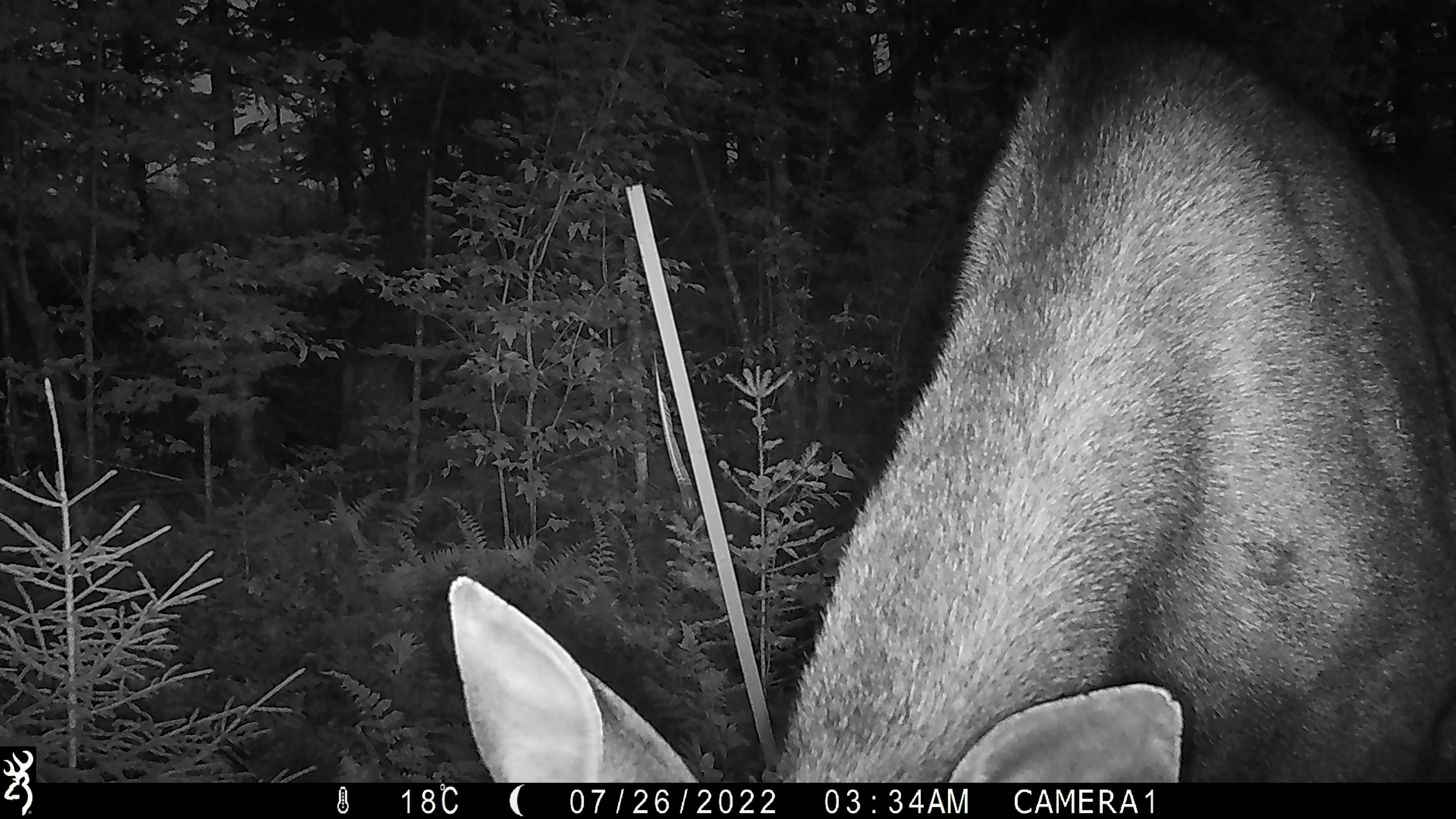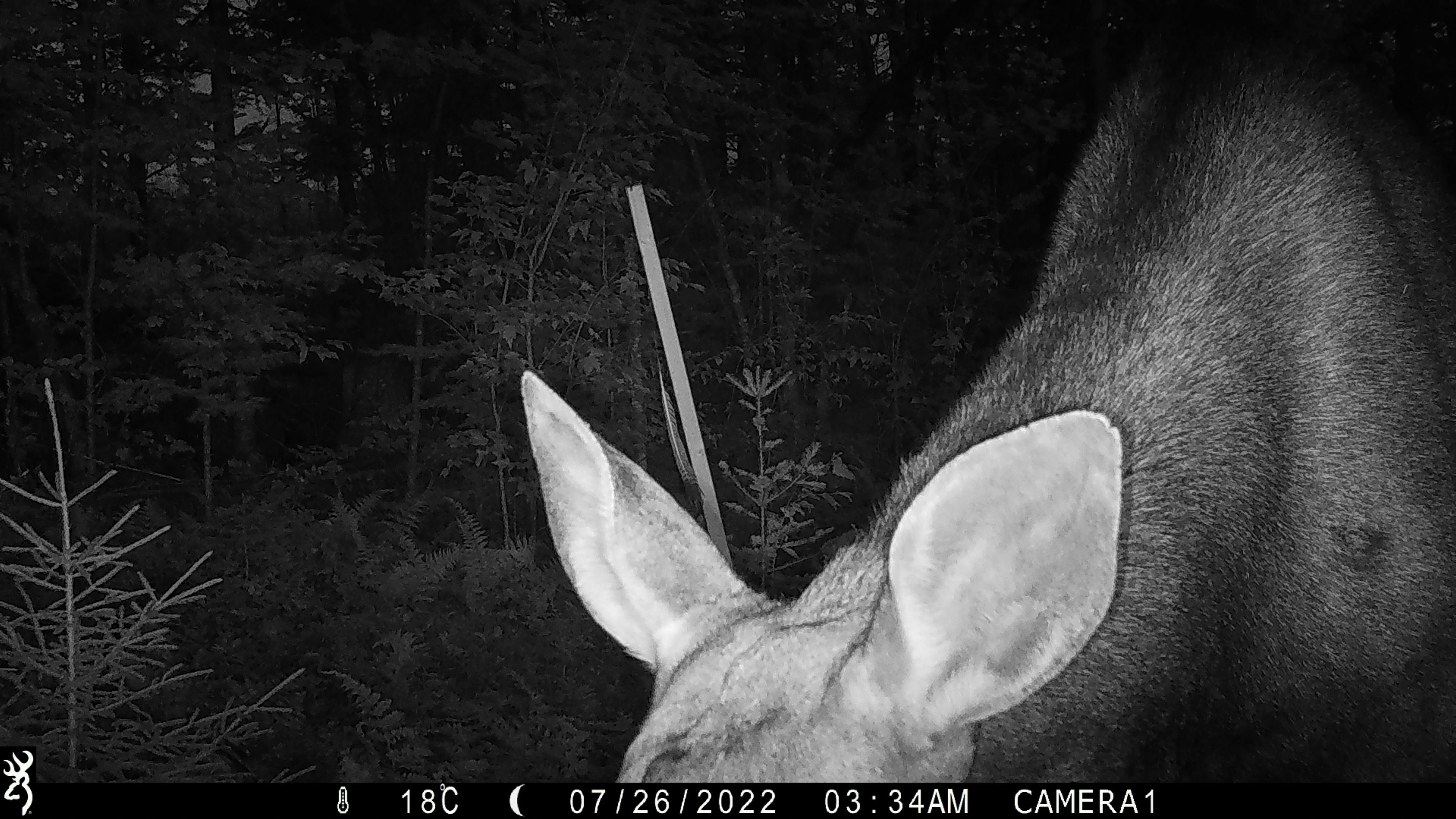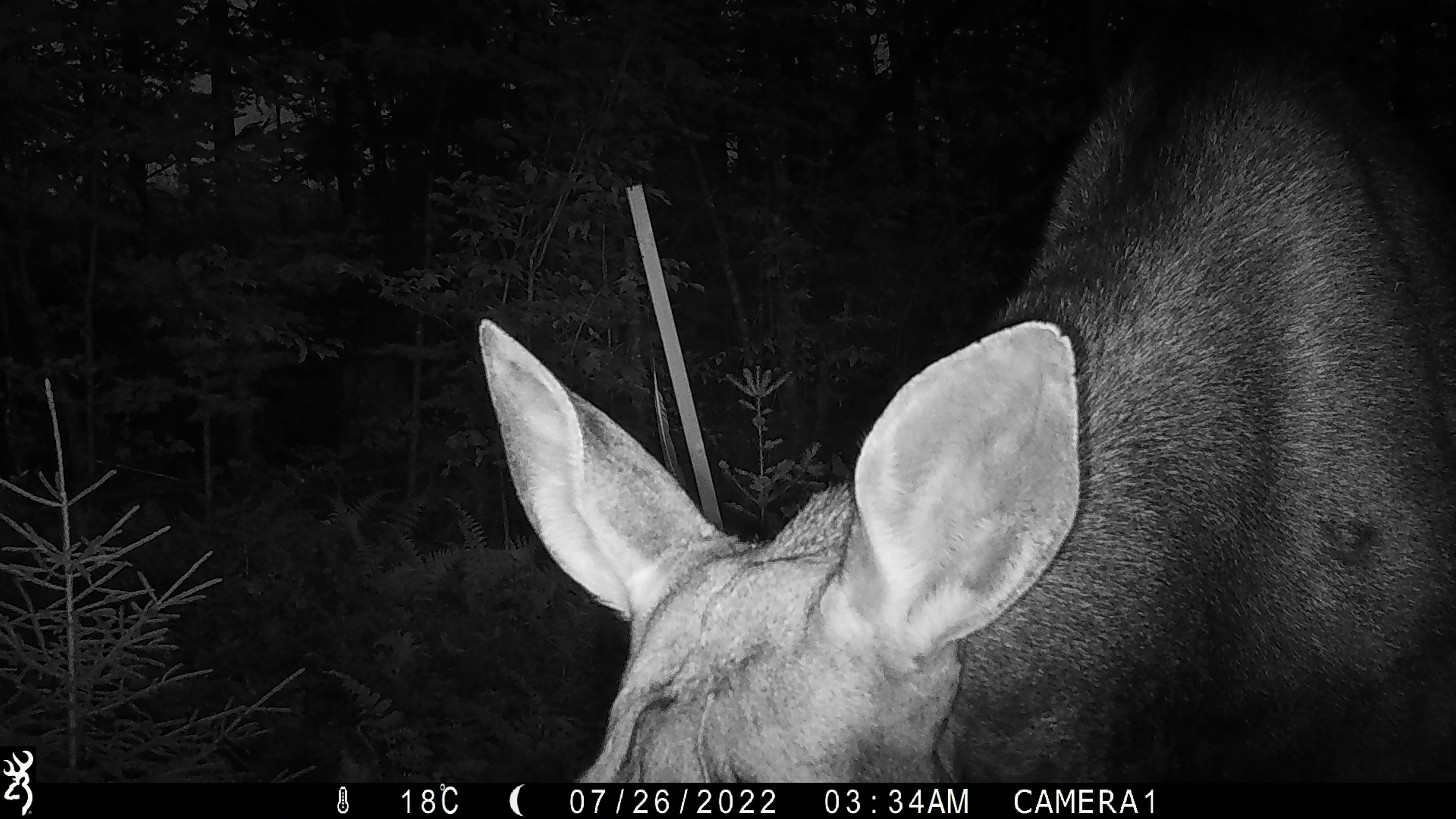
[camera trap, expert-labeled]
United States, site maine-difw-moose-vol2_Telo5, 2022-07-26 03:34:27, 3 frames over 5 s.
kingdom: Animalia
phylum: Chordata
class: Mammalia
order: Artiodactyla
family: Cervidae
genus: Alces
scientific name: Alces alces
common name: moose